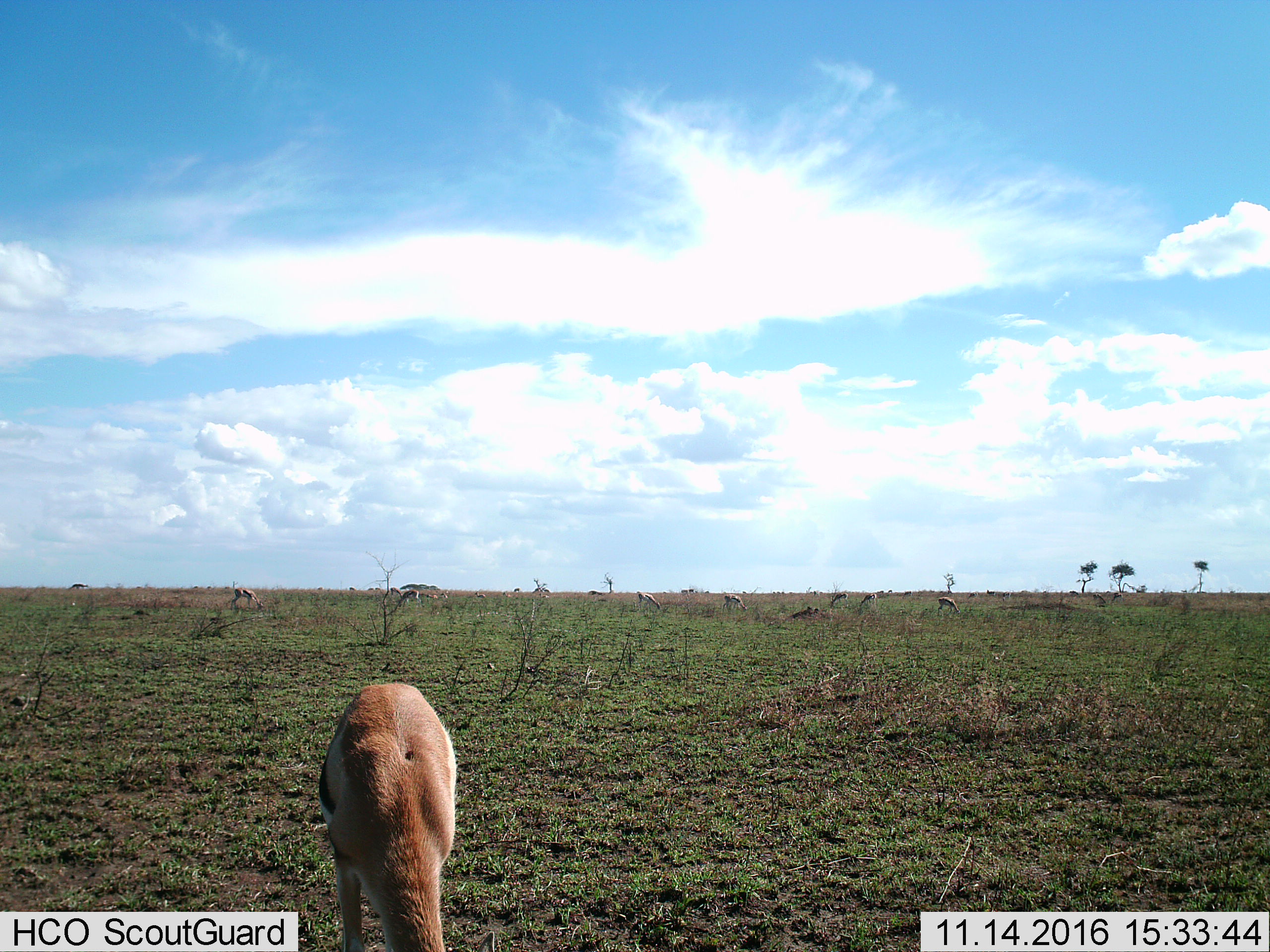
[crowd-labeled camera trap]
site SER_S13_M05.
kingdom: Animalia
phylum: Chordata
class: Mammalia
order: Artiodactyla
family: Bovidae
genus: Eudorcas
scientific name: Eudorcas thomsonii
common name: thomson's gazelle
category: gazellethomsons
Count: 6.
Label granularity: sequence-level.